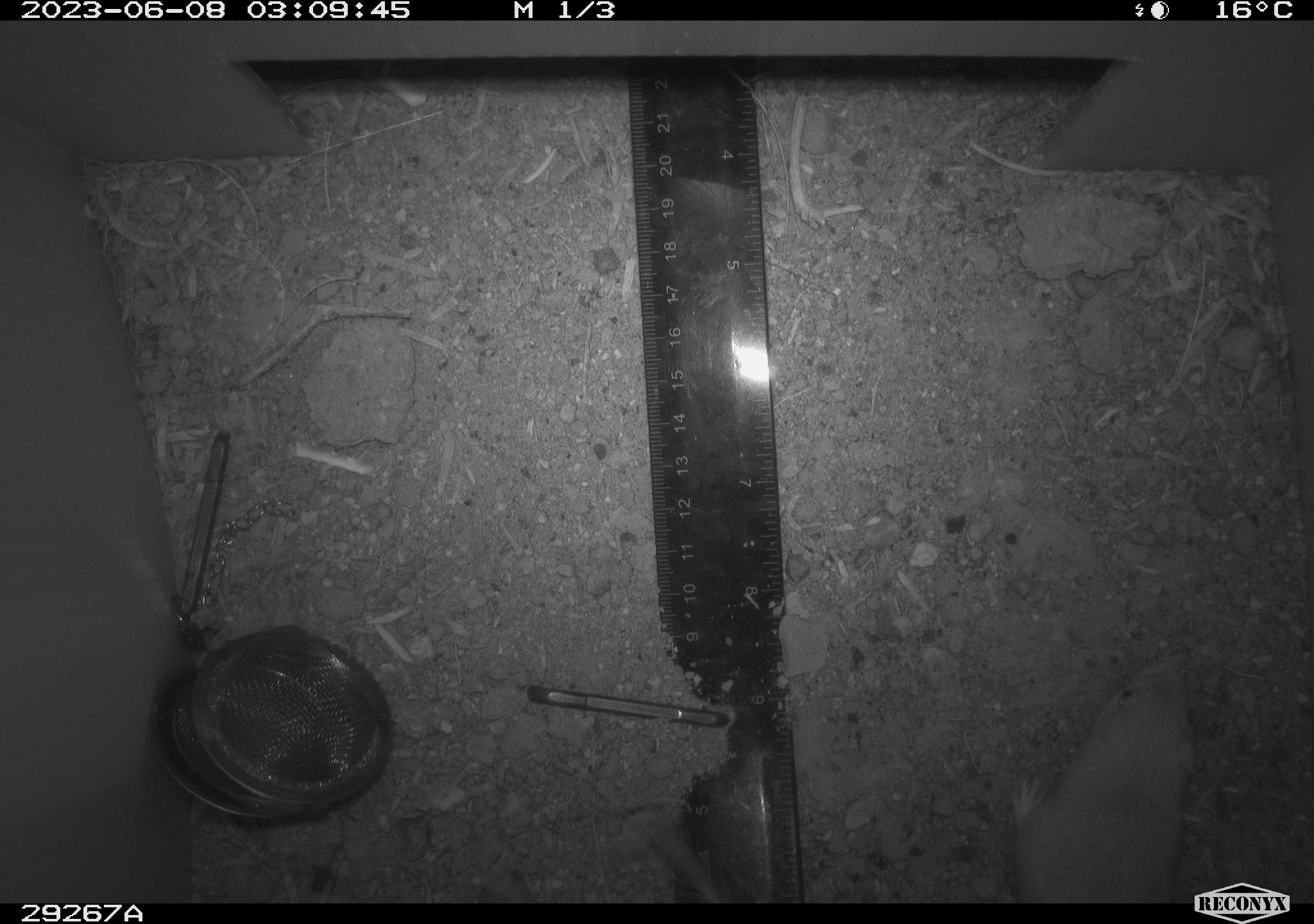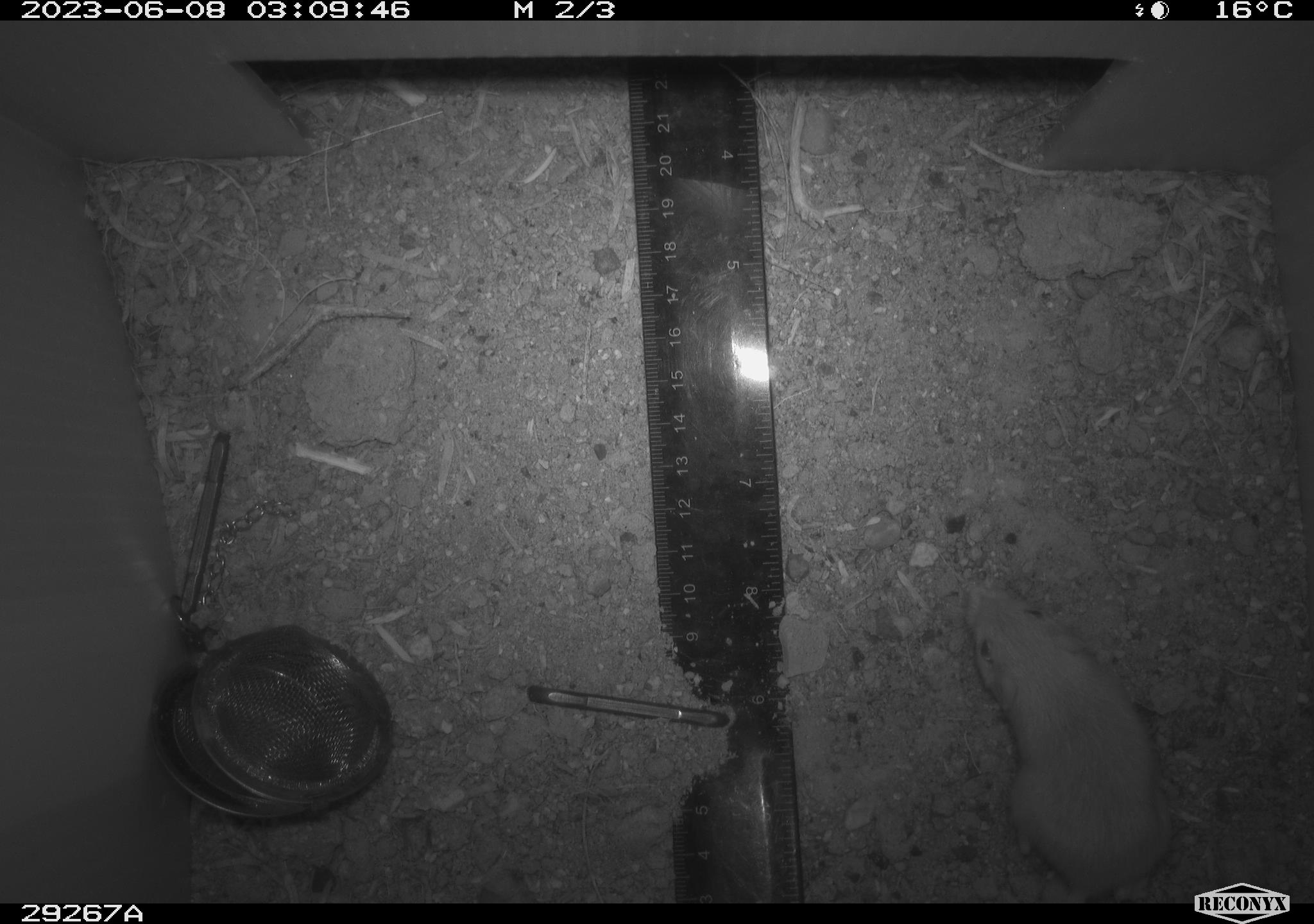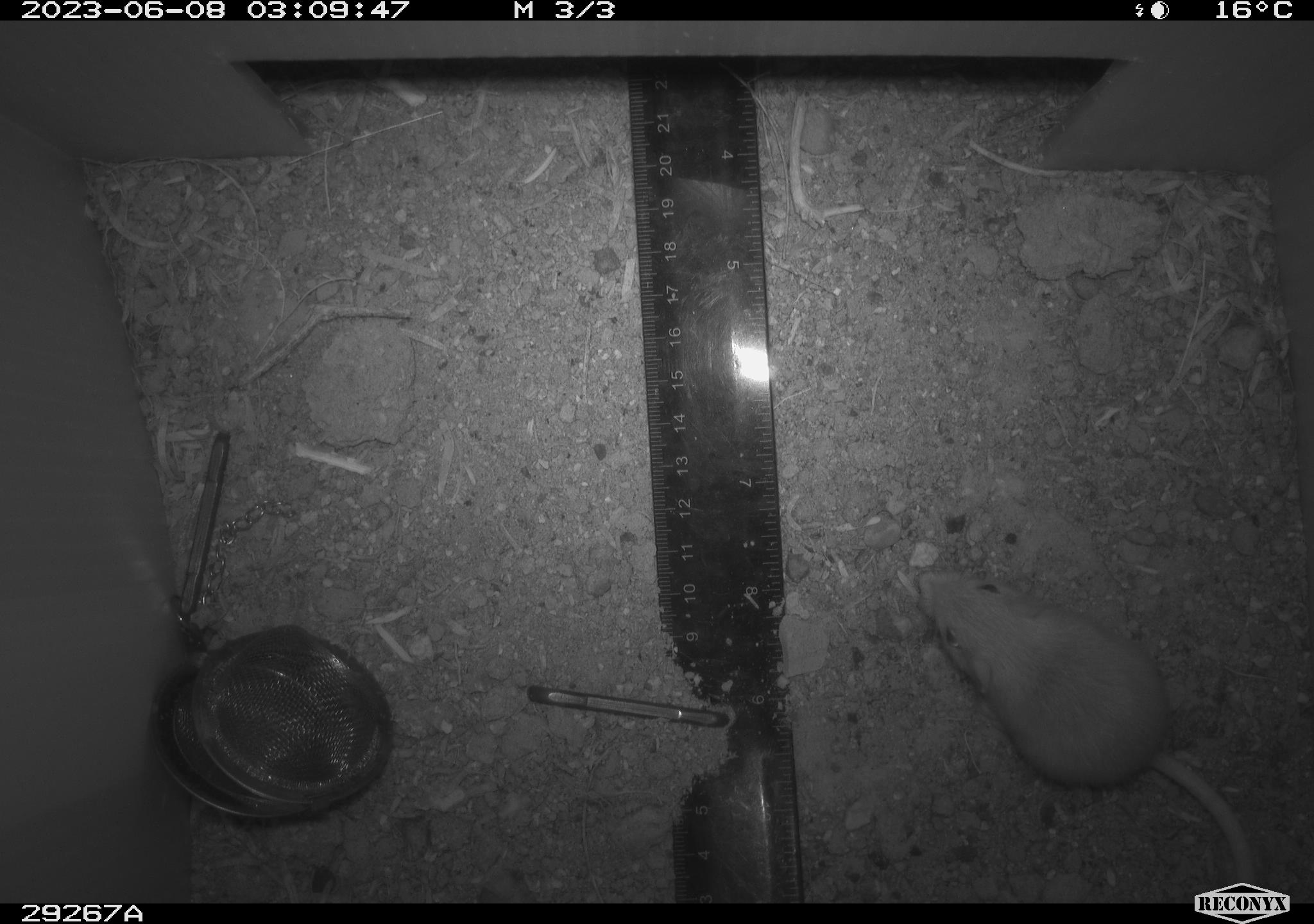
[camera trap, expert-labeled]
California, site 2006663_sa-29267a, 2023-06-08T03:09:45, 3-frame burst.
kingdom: Animalia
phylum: Chordata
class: Mammalia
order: Rodentia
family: Heteromyidae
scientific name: Heteromyidae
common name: kangaroo rats and pocket mice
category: heteromyidae family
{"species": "heteromyidae family (kangaroo rats and pocket mice) (Heteromyidae)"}